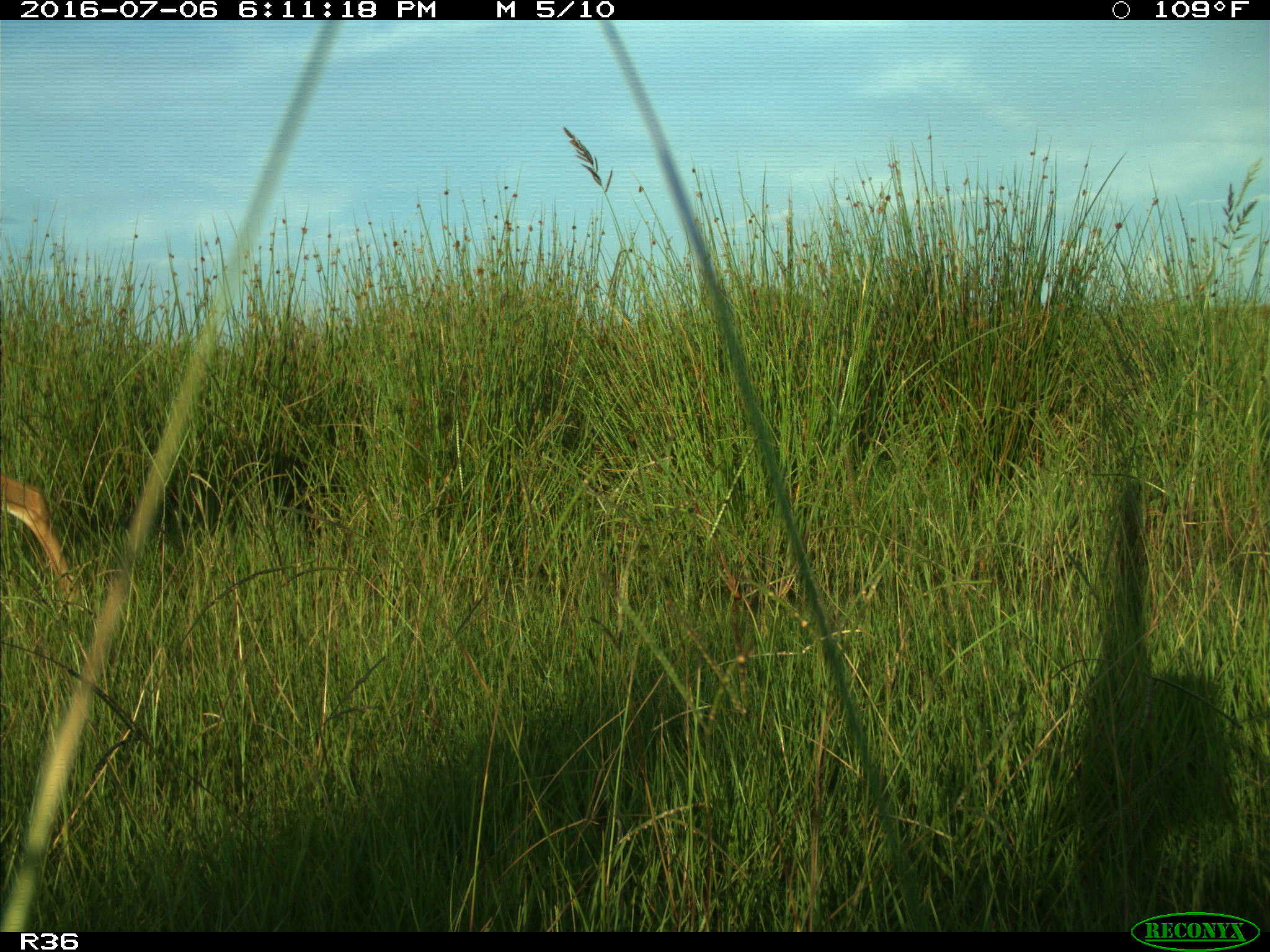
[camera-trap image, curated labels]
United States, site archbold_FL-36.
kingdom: Animalia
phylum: Chordata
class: Mammalia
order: Artiodactyla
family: Cervidae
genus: Odocoileus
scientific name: Odocoileus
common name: deer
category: unidentified deer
Unidentified deer (deer) (Odocoileus).